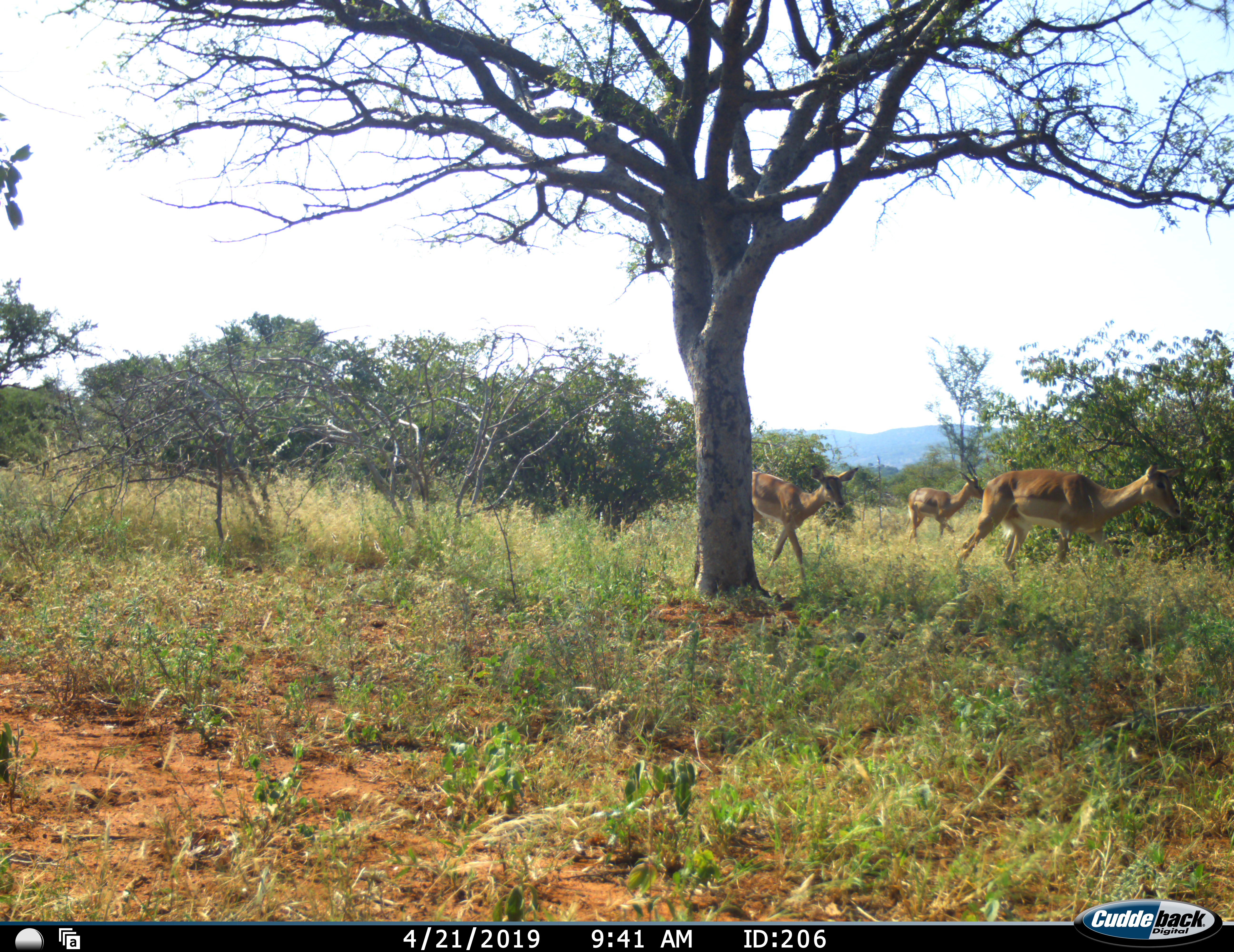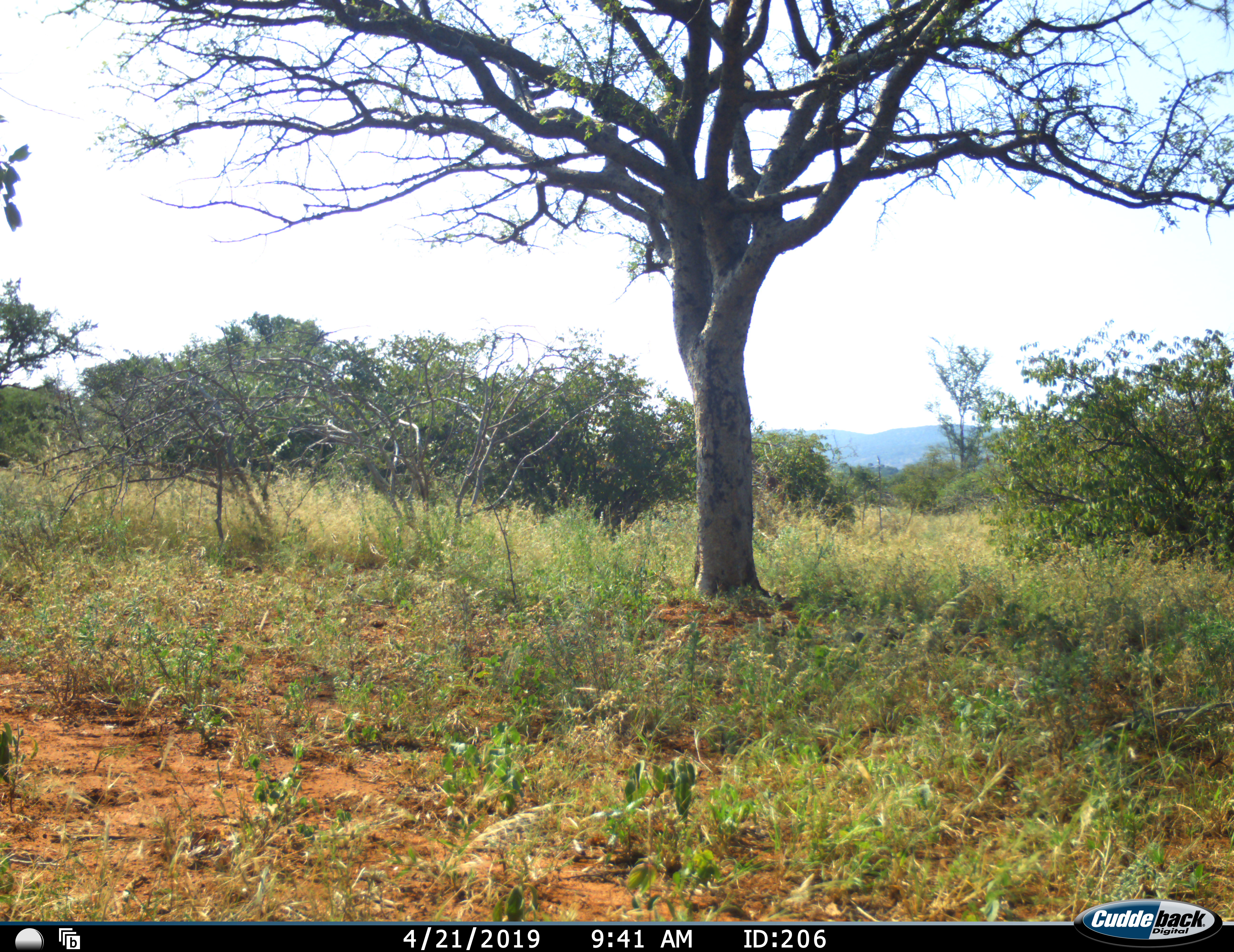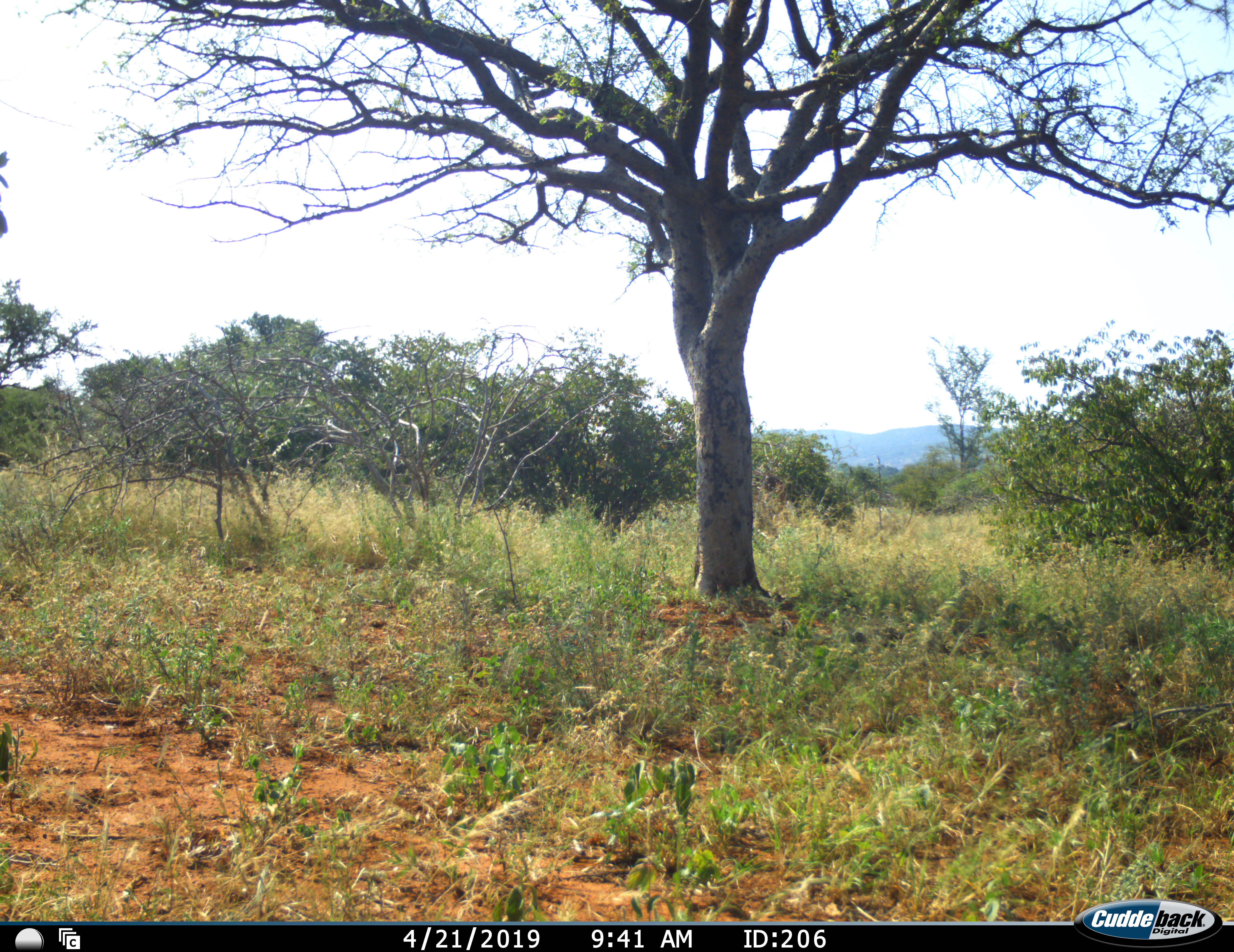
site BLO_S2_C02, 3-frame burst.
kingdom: Animalia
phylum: Chordata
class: Mammalia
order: Artiodactyla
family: Bovidae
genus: Aepyceros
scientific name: Aepyceros melampus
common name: impala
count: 3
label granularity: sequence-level